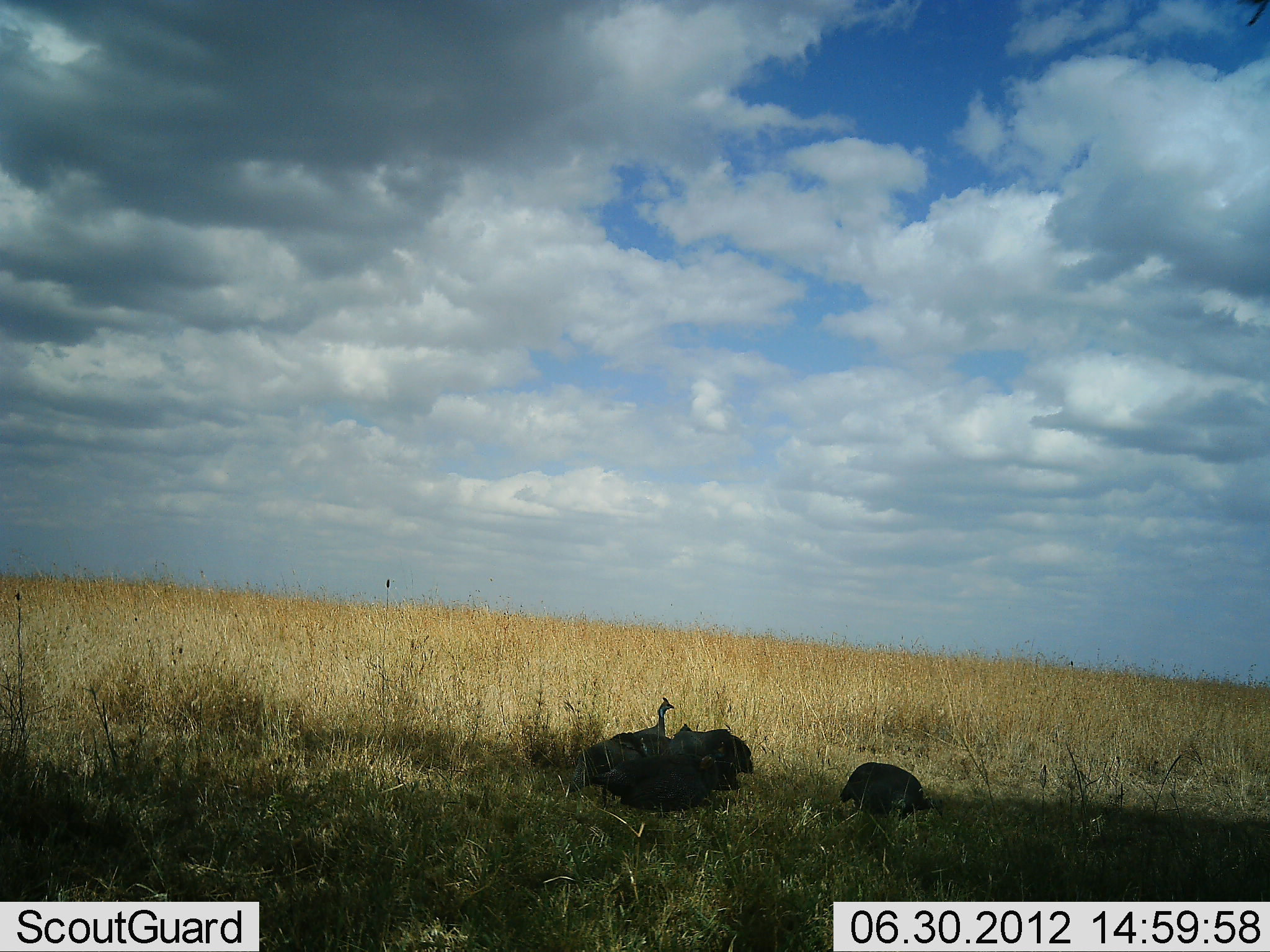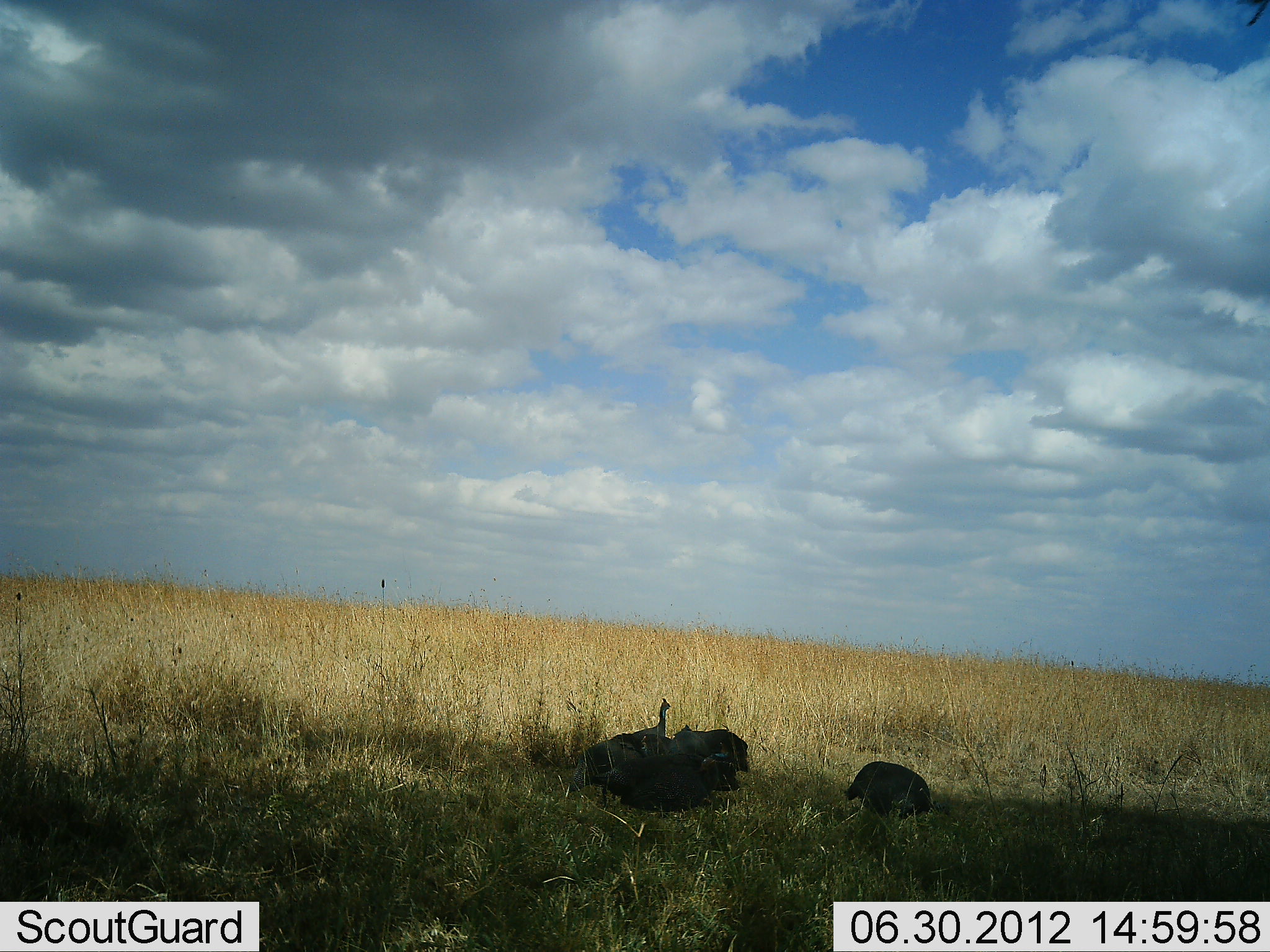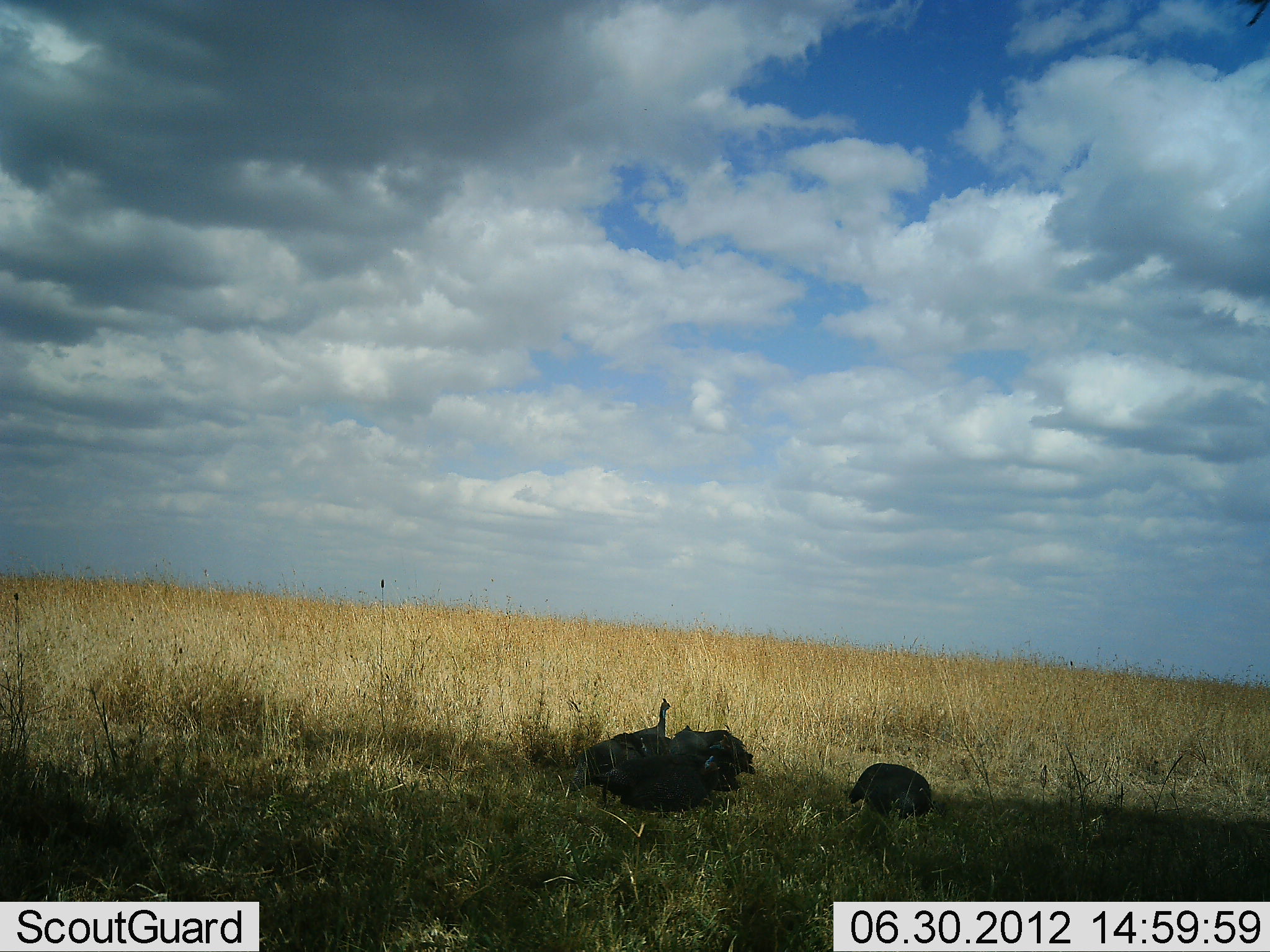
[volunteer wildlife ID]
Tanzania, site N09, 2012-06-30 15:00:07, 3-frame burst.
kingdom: Animalia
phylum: Chordata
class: Aves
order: Galliformes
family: Numididae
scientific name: Numididae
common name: guinea fowl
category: guineafowl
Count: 4.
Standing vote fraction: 70%.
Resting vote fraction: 30%.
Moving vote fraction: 0%.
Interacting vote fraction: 0%.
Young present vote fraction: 0%.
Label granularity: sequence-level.